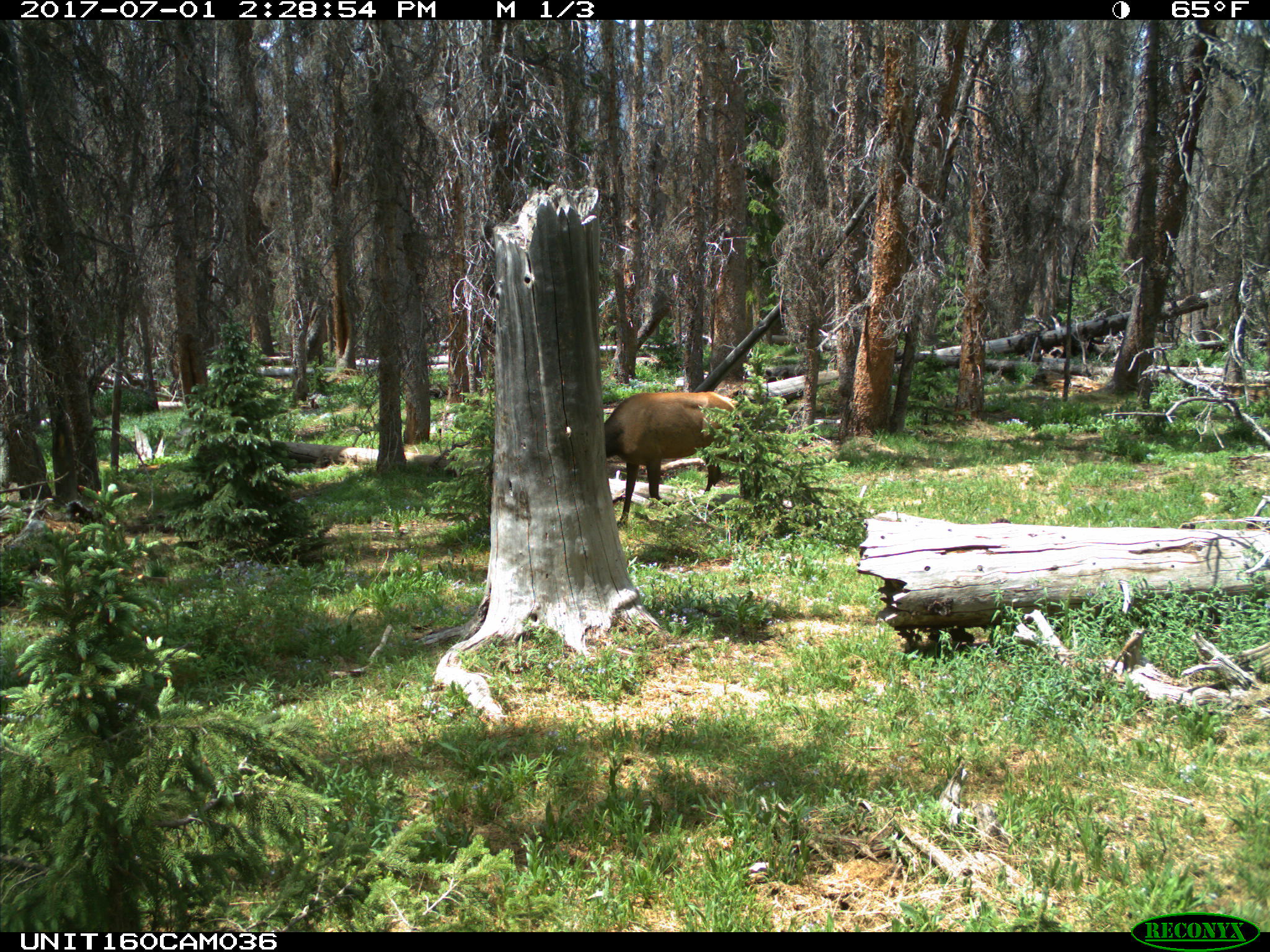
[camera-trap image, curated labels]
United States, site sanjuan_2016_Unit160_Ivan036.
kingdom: Animalia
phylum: Chordata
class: Mammalia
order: Artiodactyla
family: Cervidae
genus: Cervus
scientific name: Cervus elaphus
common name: red deer